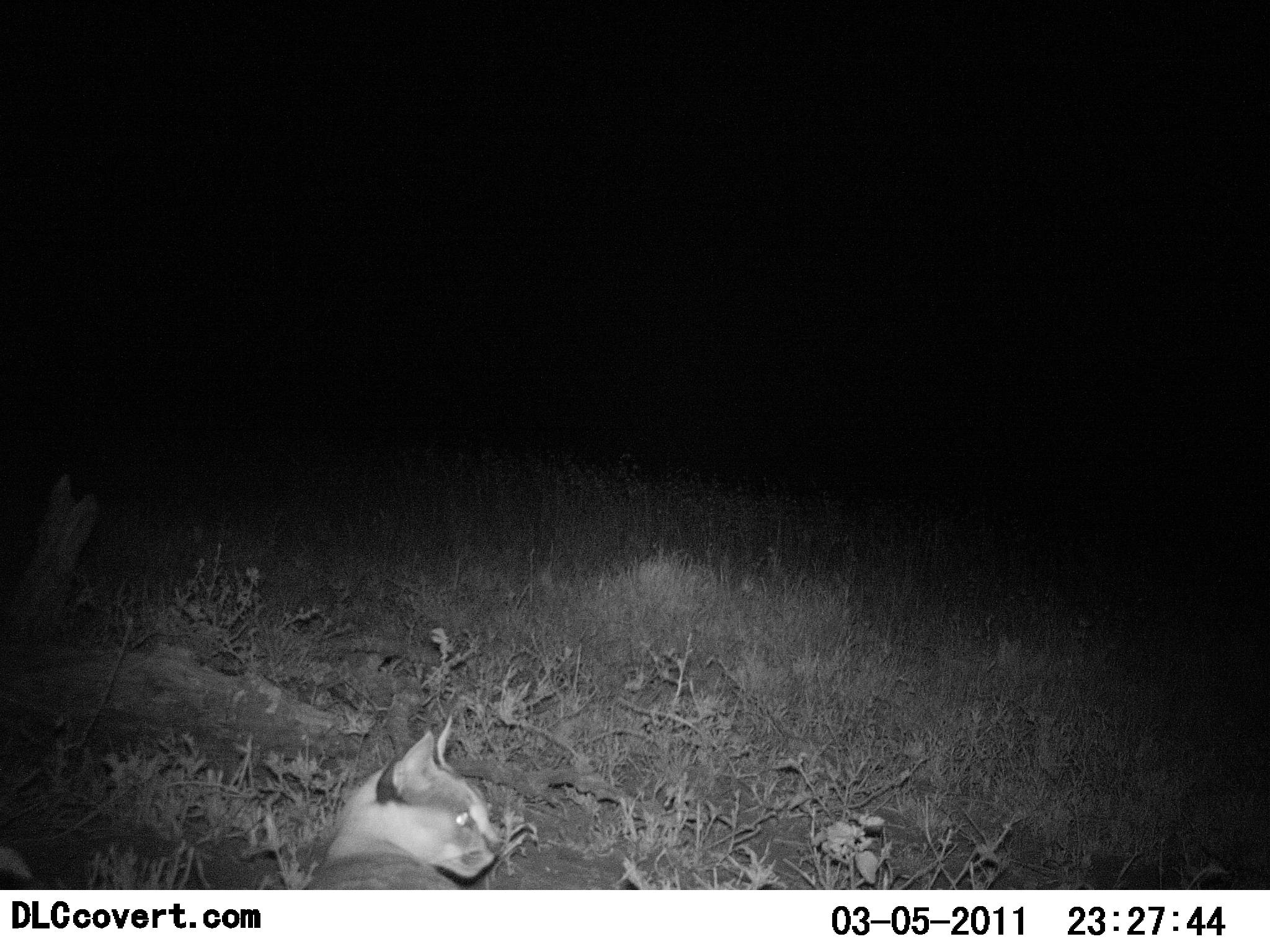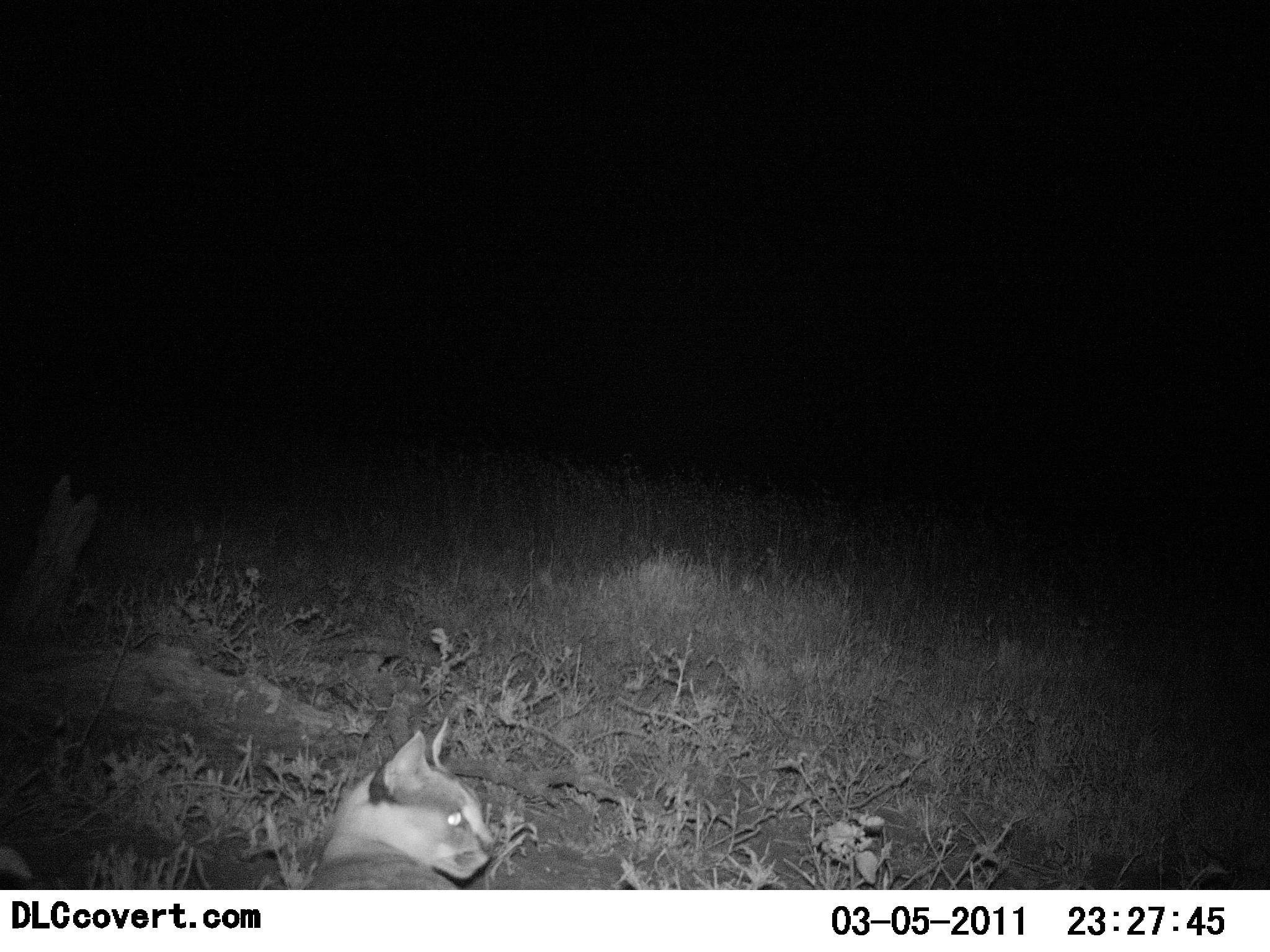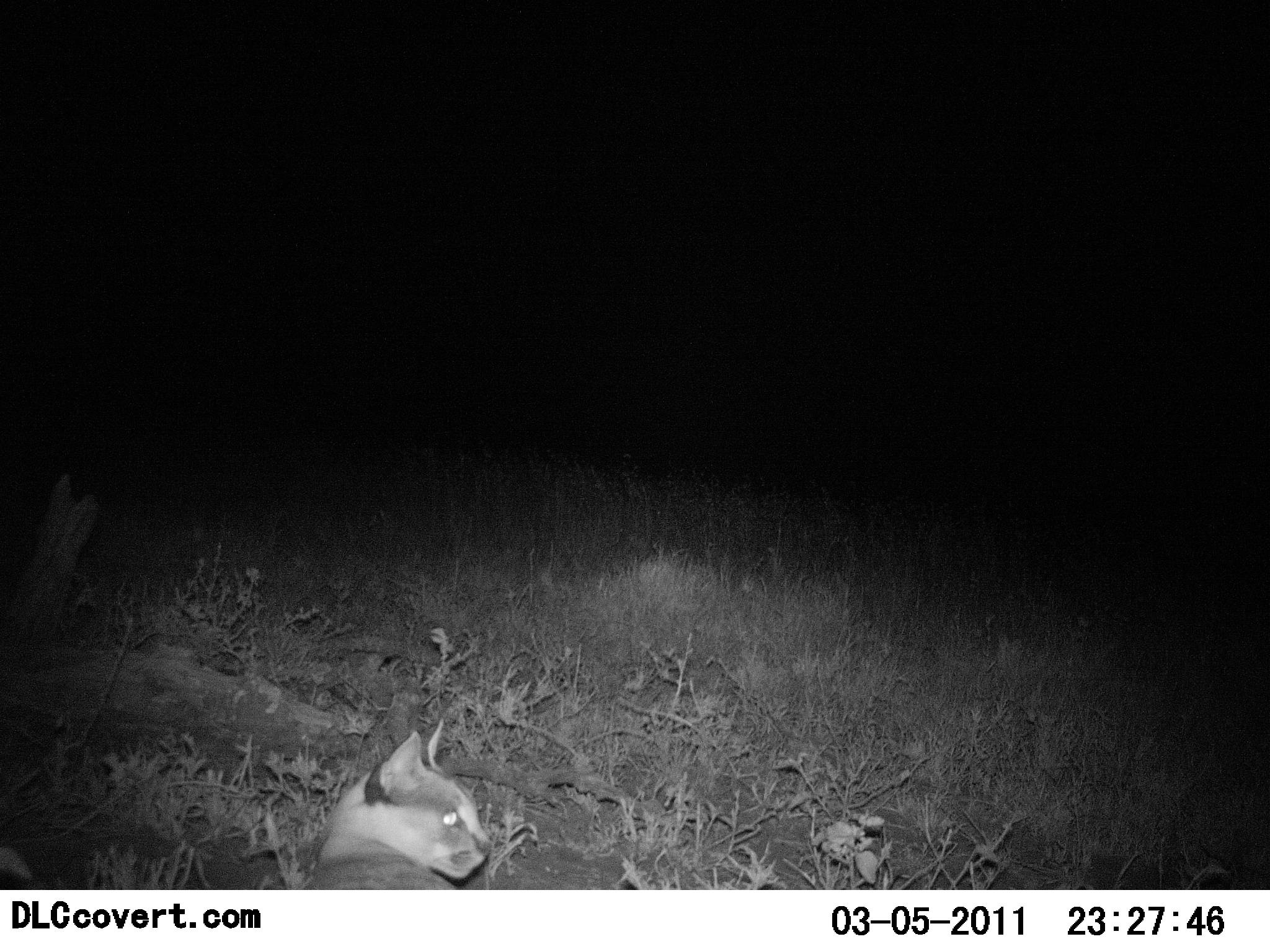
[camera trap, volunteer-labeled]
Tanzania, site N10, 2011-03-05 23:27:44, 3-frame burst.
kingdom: Animalia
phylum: Chordata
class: Mammalia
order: Carnivora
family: Felidae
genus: Felis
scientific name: Felis lybica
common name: african wild cat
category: wildcat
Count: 1.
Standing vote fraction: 55%.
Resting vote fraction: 27%.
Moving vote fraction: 18%.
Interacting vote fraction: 0%.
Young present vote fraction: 0%.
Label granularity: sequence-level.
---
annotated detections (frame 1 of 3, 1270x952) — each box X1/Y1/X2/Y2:
animal: 297/709/504/890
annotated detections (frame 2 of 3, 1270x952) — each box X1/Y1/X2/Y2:
animal: 297/709/504/890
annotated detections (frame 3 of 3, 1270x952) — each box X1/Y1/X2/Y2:
animal: 297/718/494/890